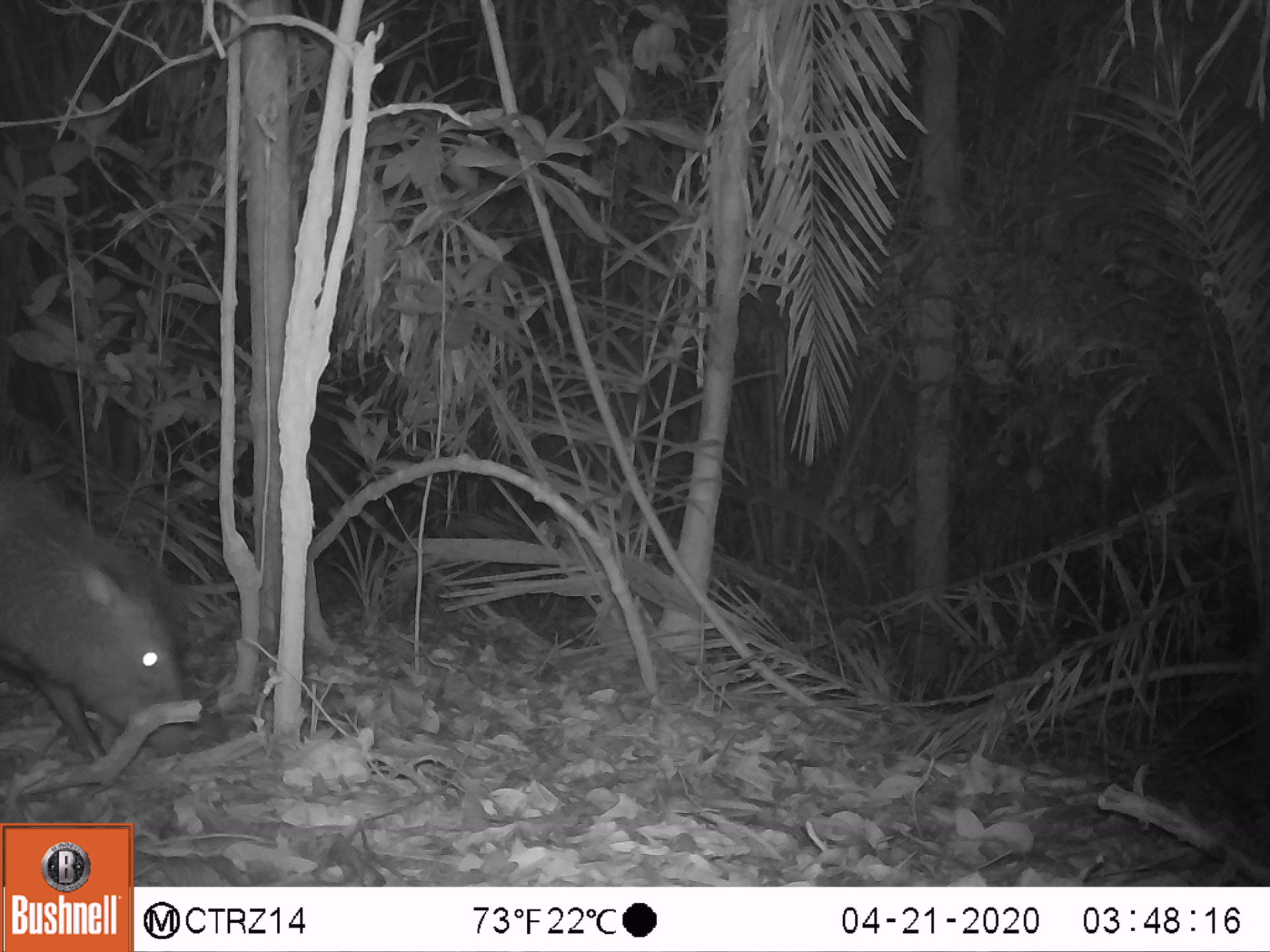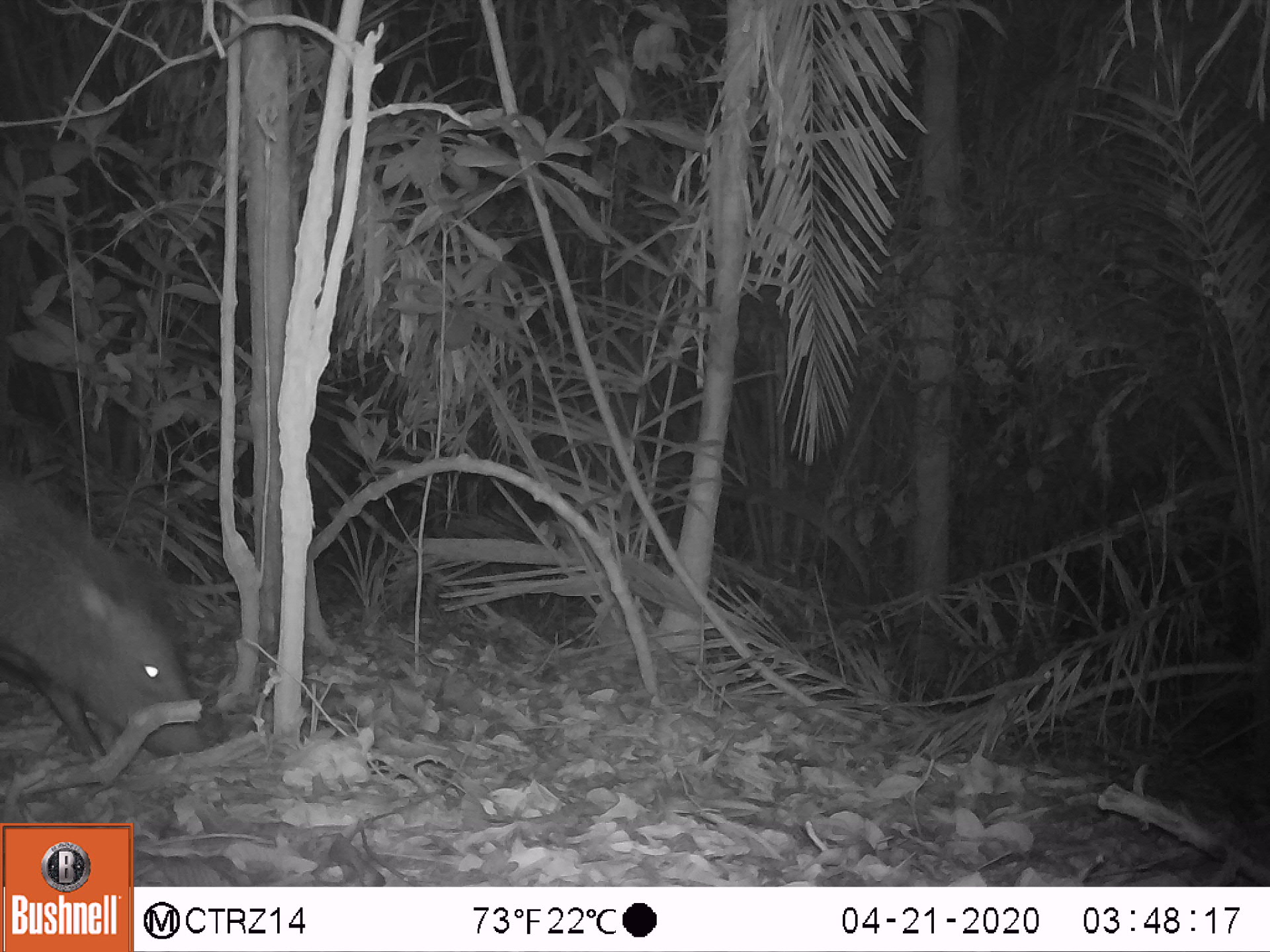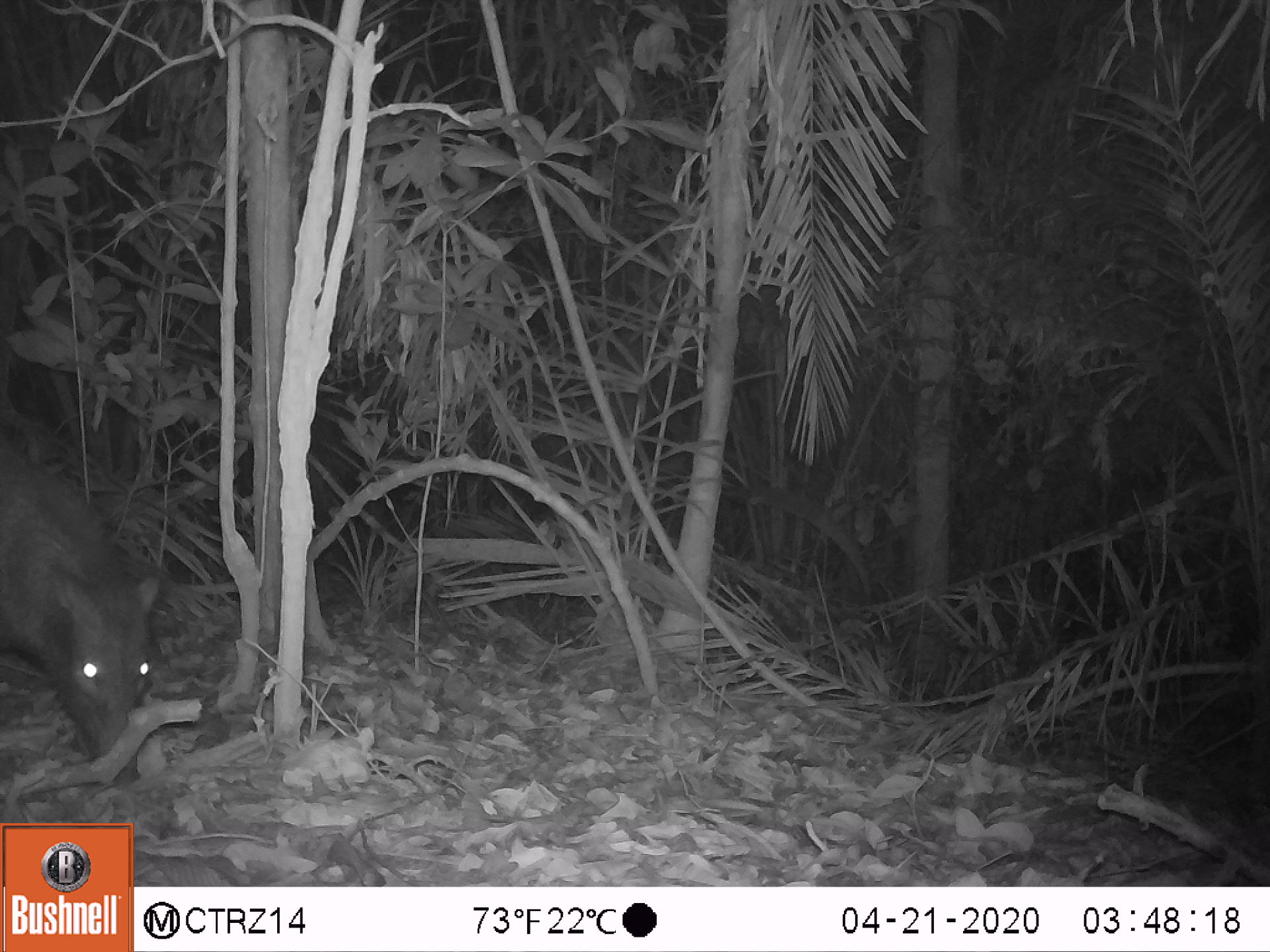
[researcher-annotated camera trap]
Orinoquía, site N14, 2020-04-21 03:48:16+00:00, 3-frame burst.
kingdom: Animalia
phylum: Chordata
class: Mammalia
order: Artiodactyla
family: Tayassuidae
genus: Pecari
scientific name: Pecari tajacu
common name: collared peccary